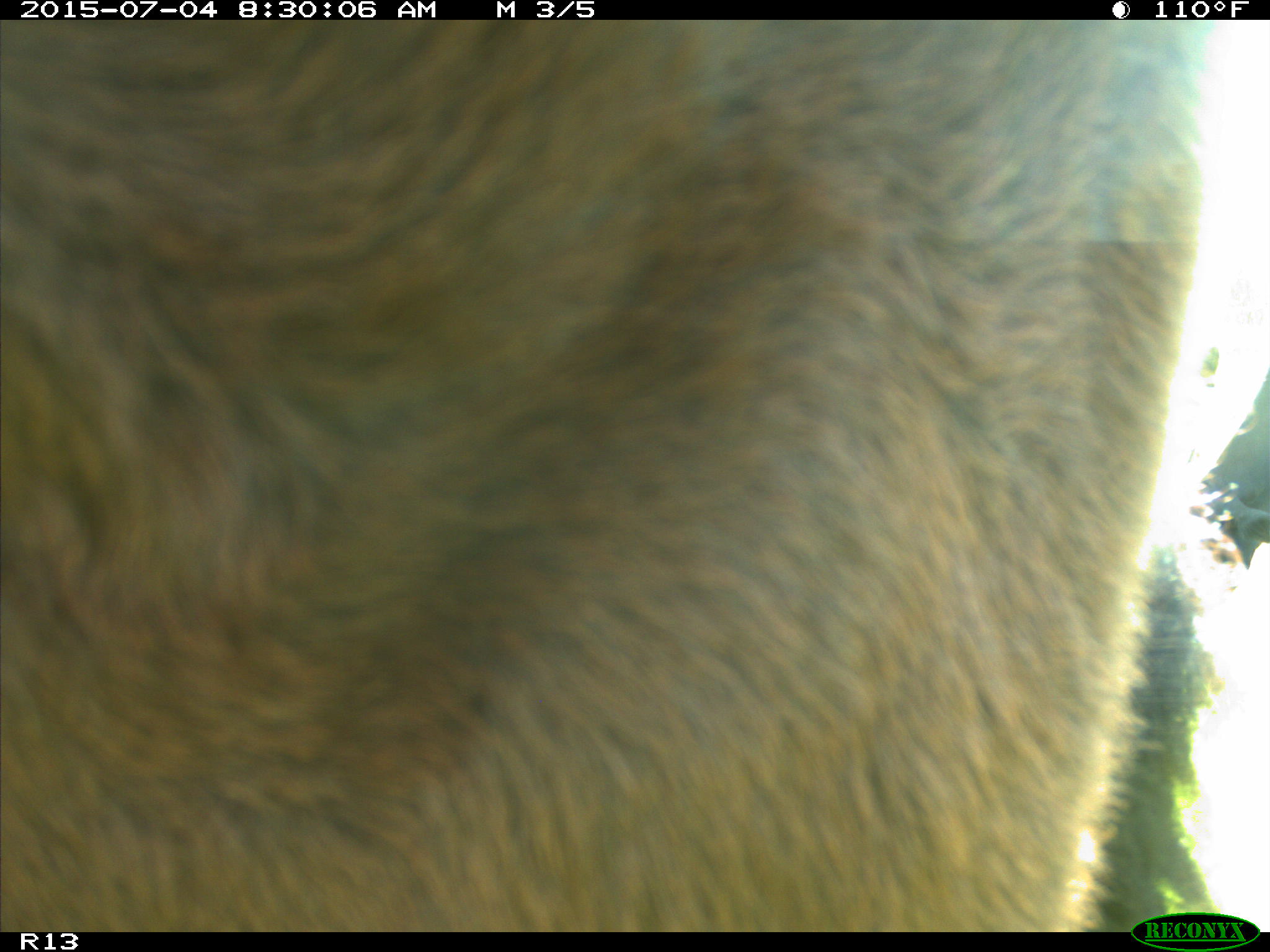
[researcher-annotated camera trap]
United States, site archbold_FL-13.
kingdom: Animalia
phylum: Chordata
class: Mammalia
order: Artiodactyla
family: Bovidae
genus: Bos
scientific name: Bos taurus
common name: domestic cow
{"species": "Bos taurus (domestic cow)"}